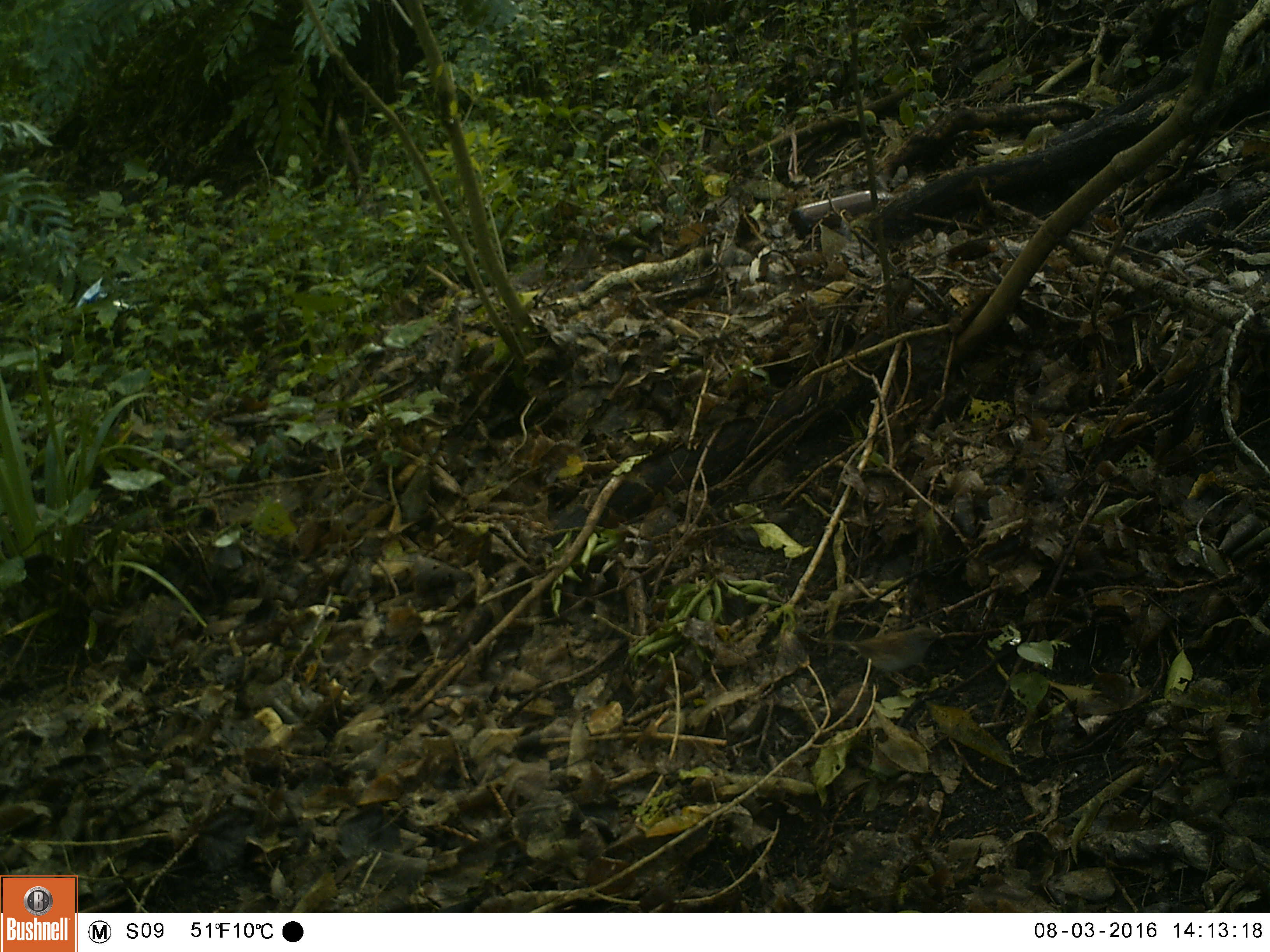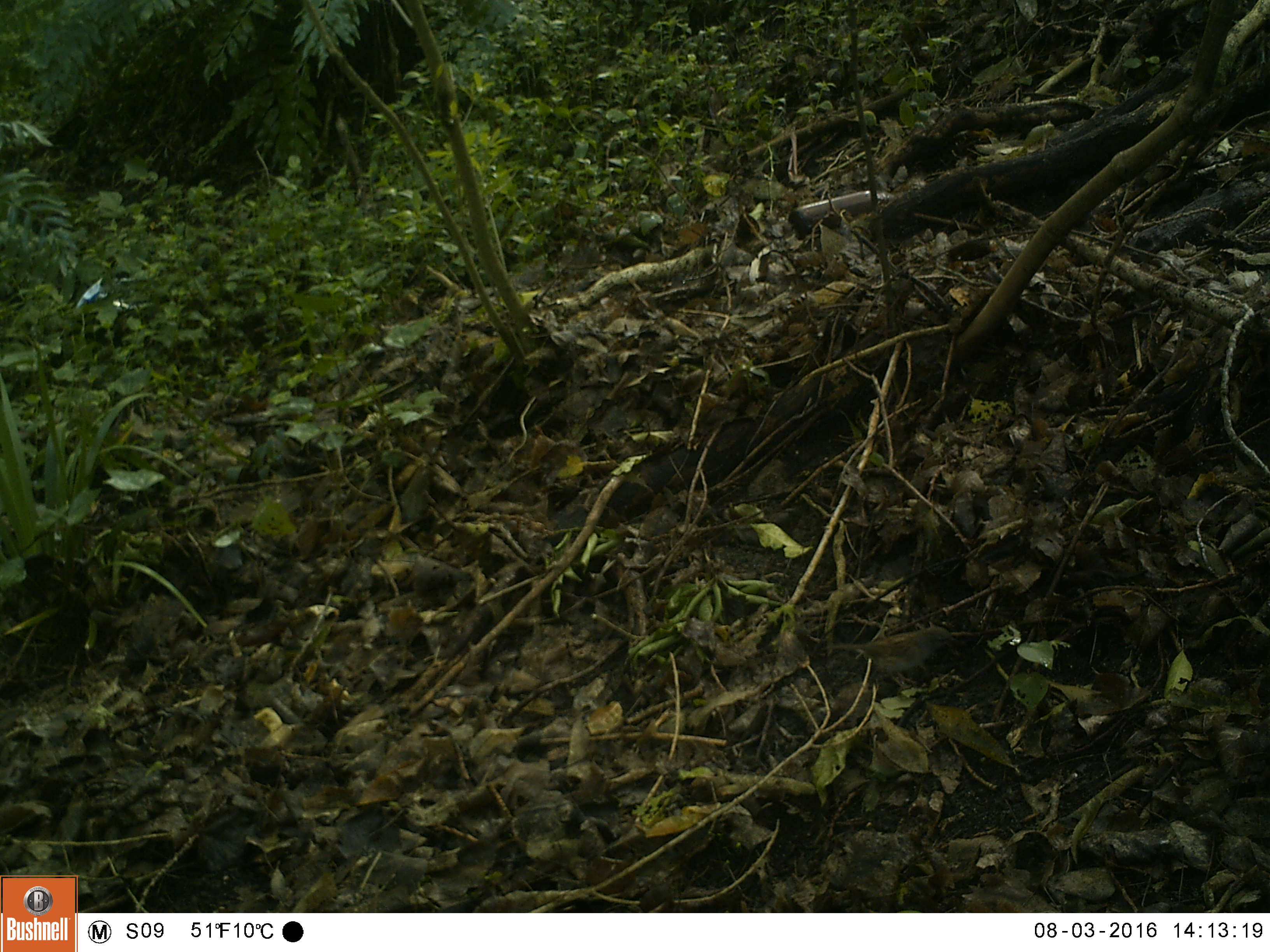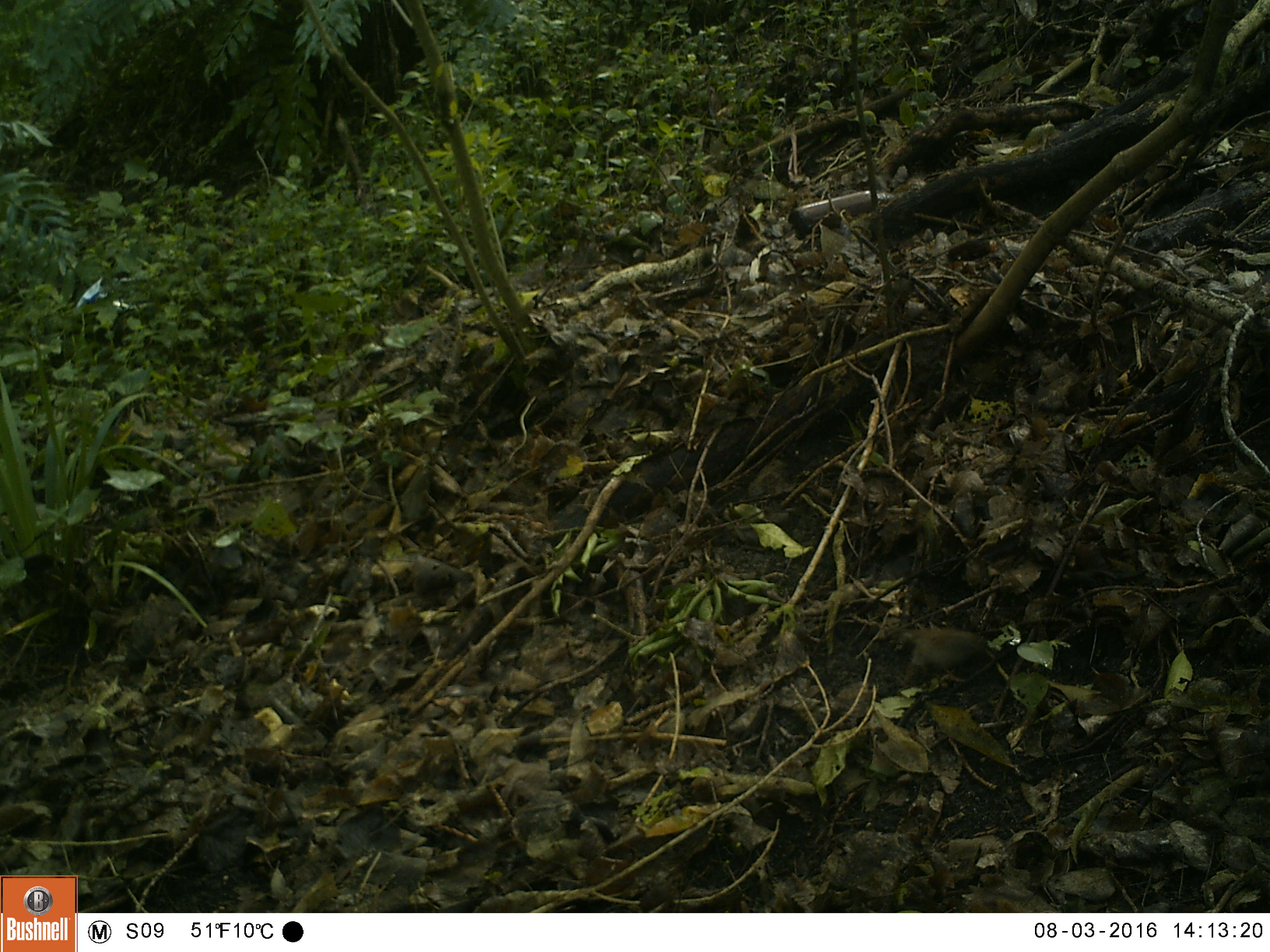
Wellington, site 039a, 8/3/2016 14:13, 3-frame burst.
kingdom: Animalia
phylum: Chordata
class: Aves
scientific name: Aves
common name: bird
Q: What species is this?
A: Bird (Aves).